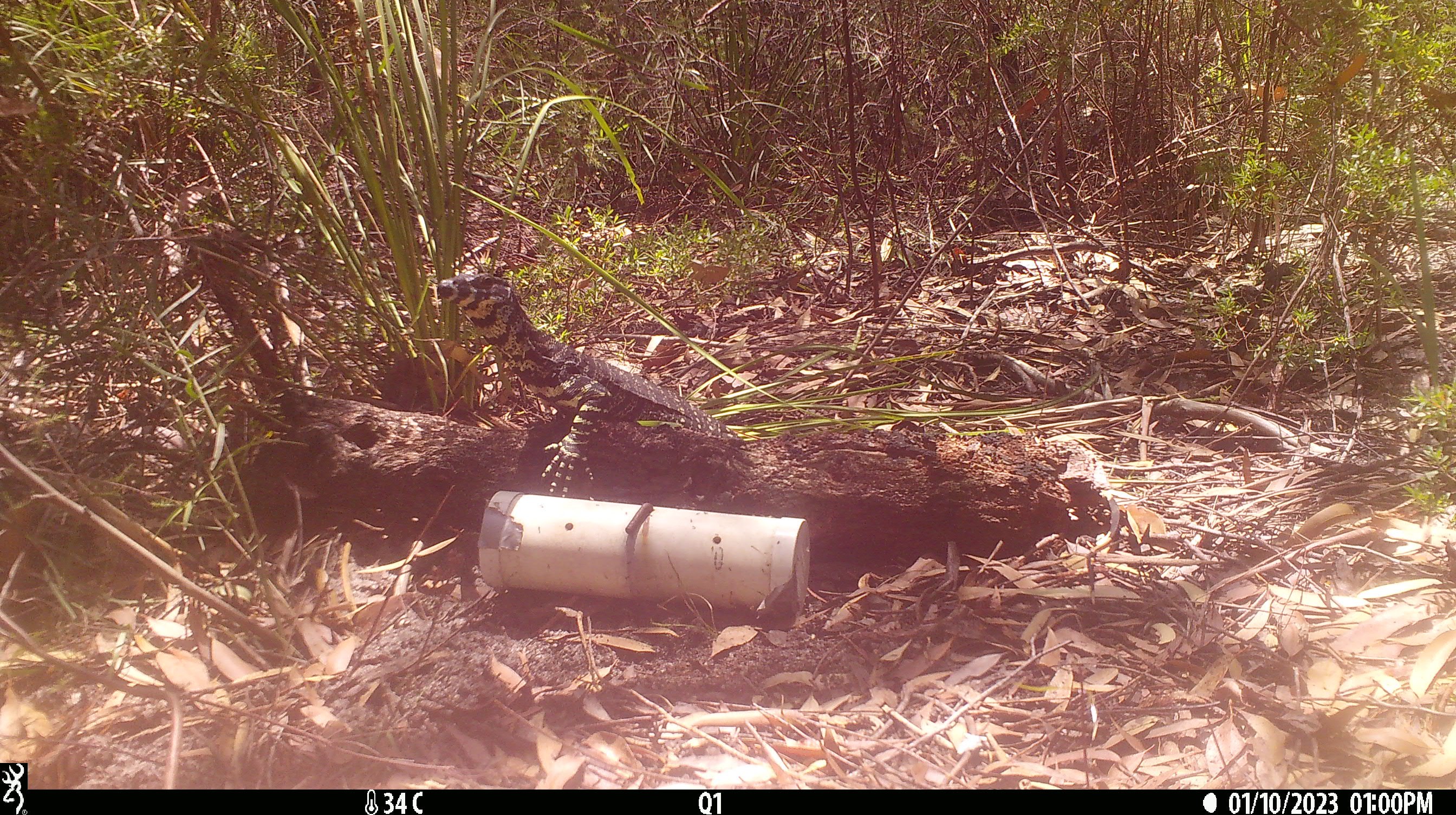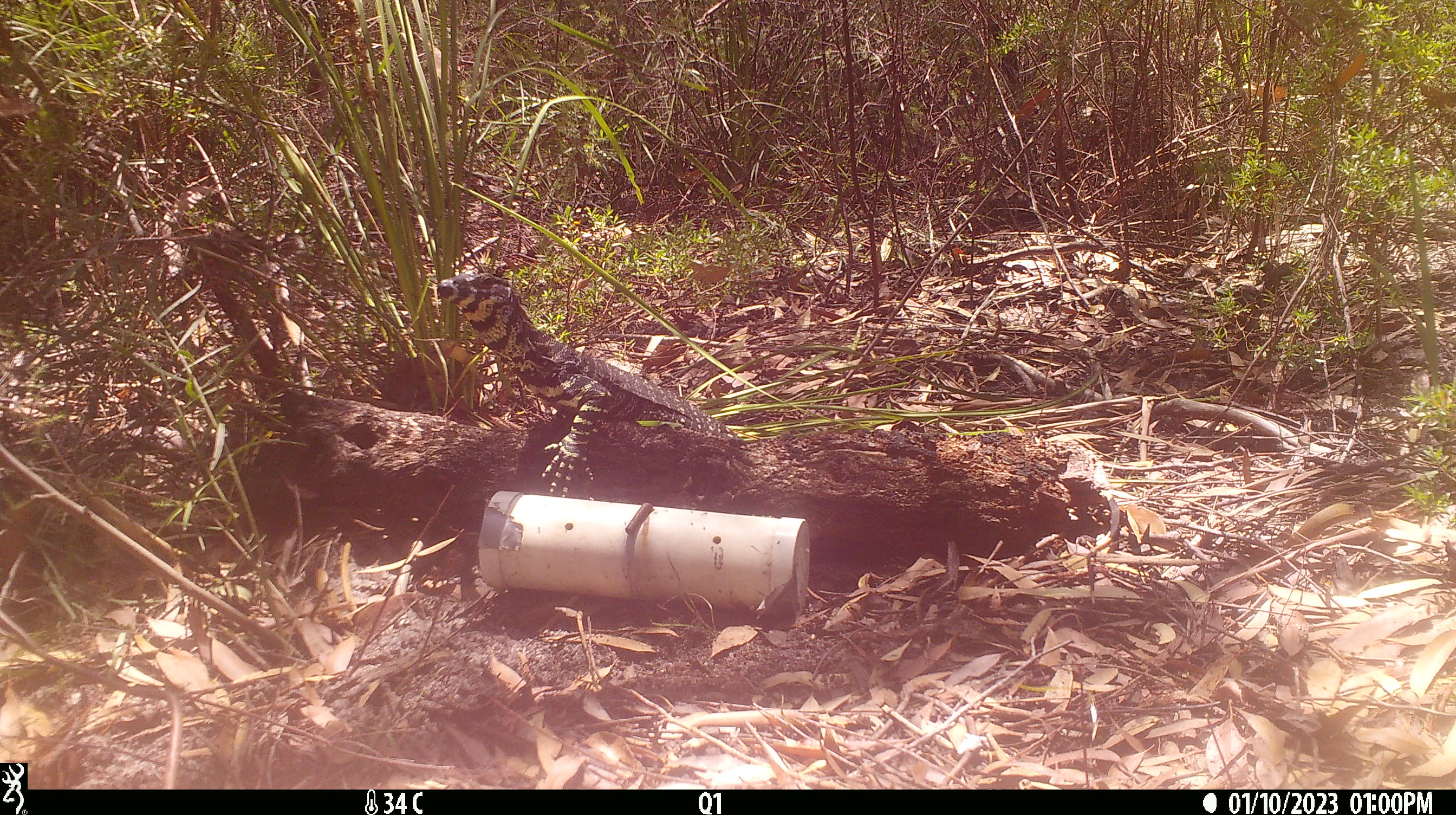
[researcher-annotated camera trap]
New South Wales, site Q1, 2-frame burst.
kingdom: Animalia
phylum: Chordata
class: Reptilia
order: Squamata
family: Varanidae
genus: Varanus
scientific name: Varanus varius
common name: lace monitor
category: goanna